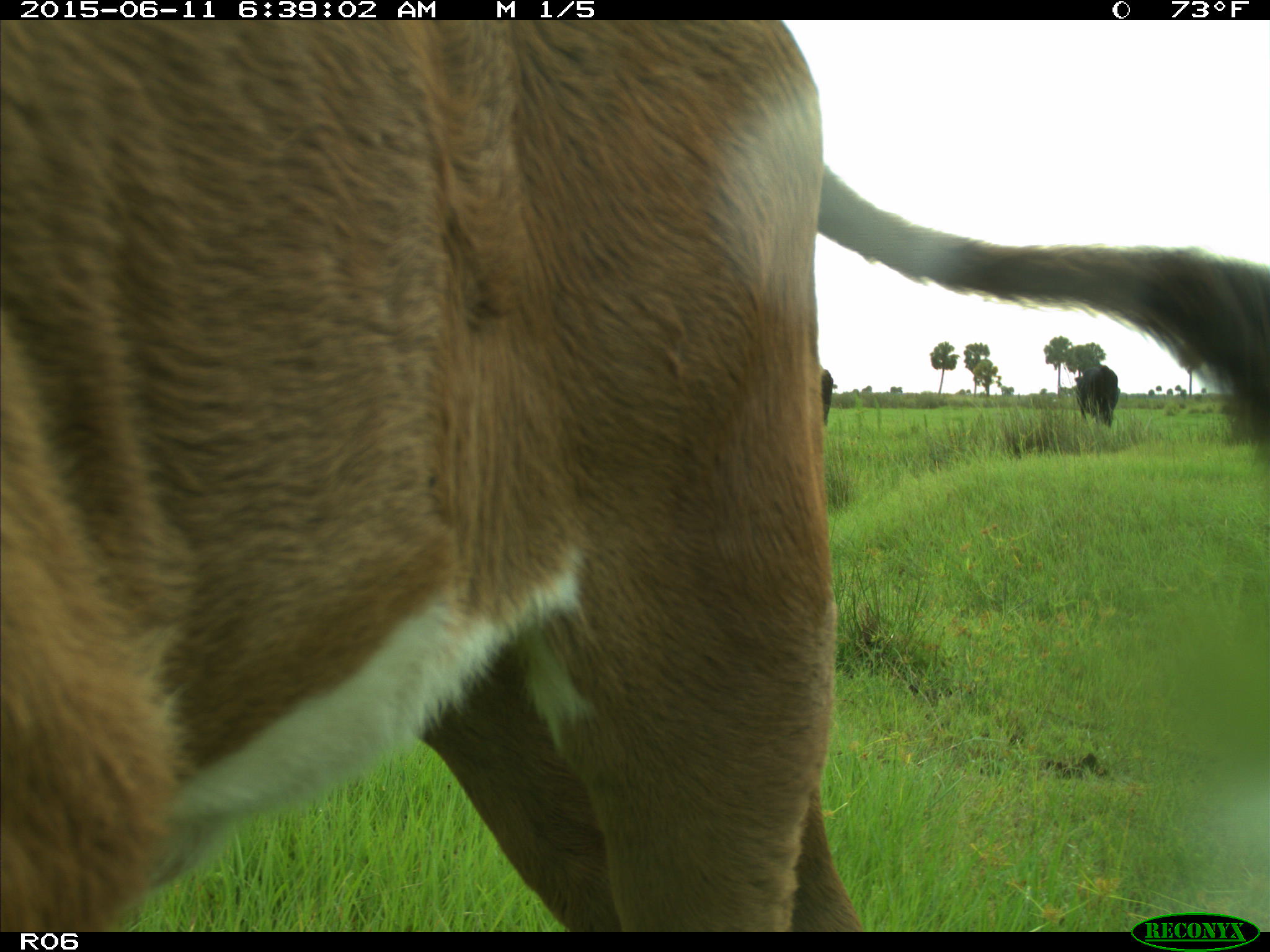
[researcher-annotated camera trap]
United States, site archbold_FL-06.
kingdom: Animalia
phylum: Chordata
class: Mammalia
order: Artiodactyla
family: Bovidae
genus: Bos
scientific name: Bos taurus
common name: domestic cow